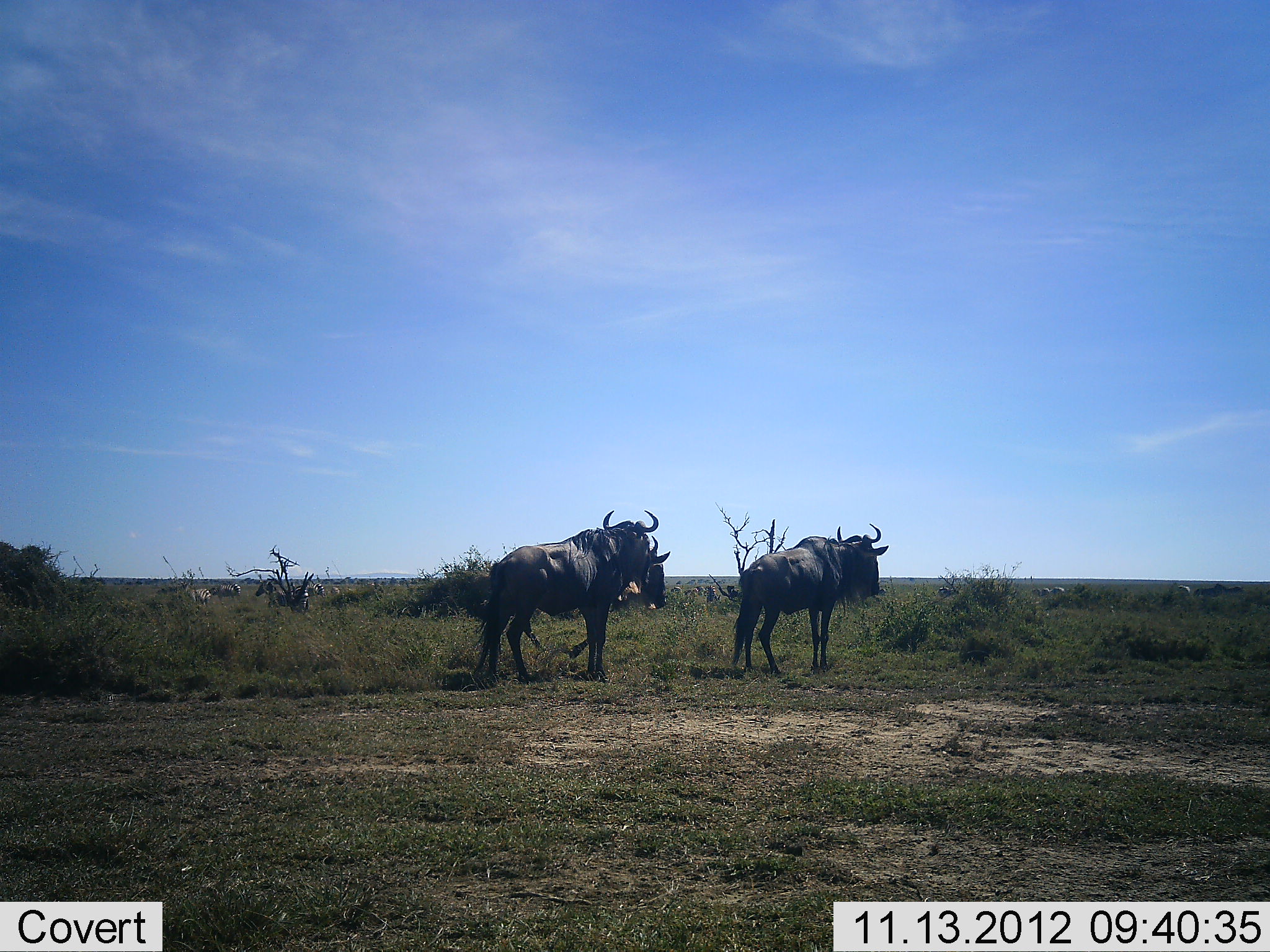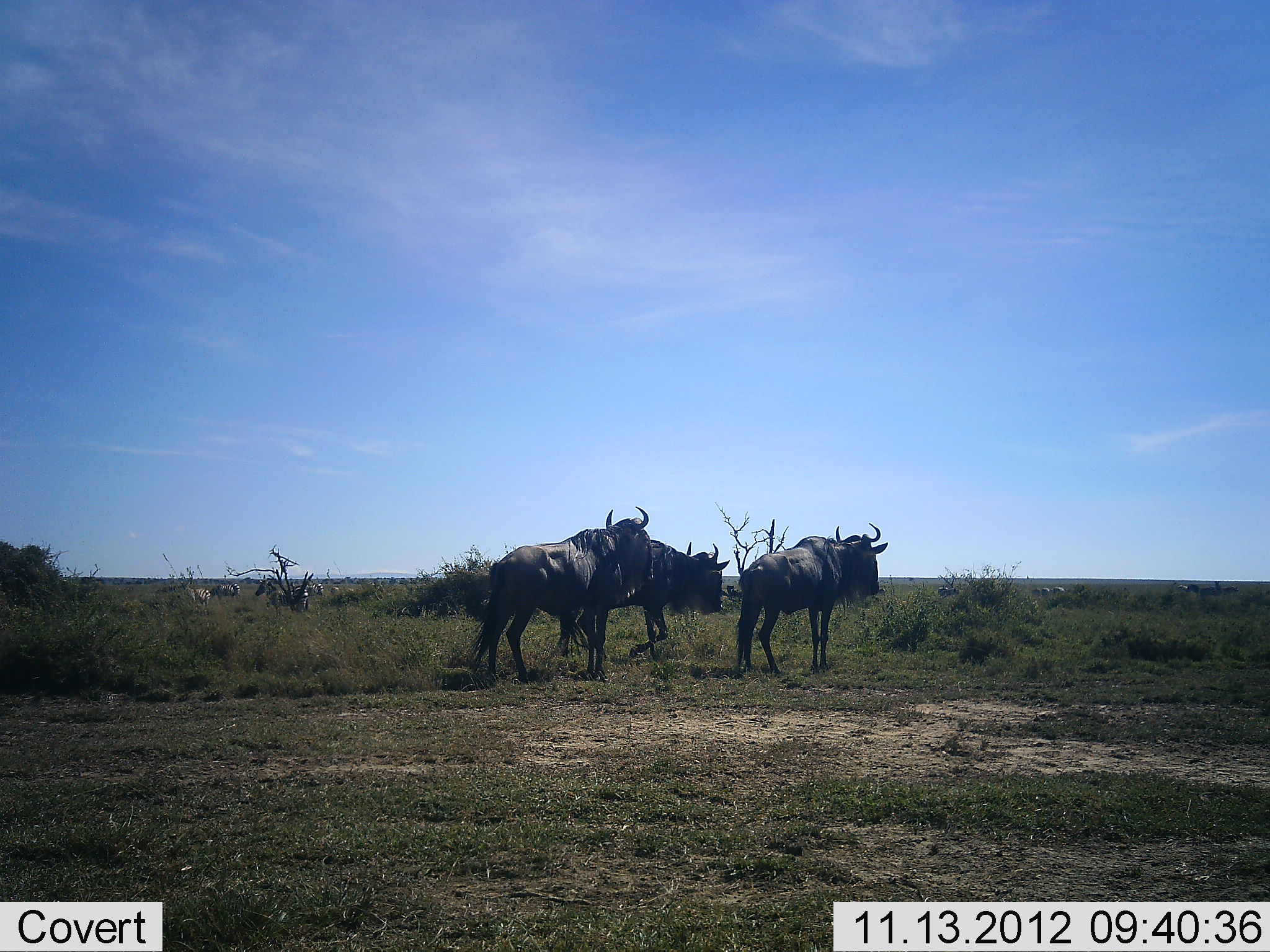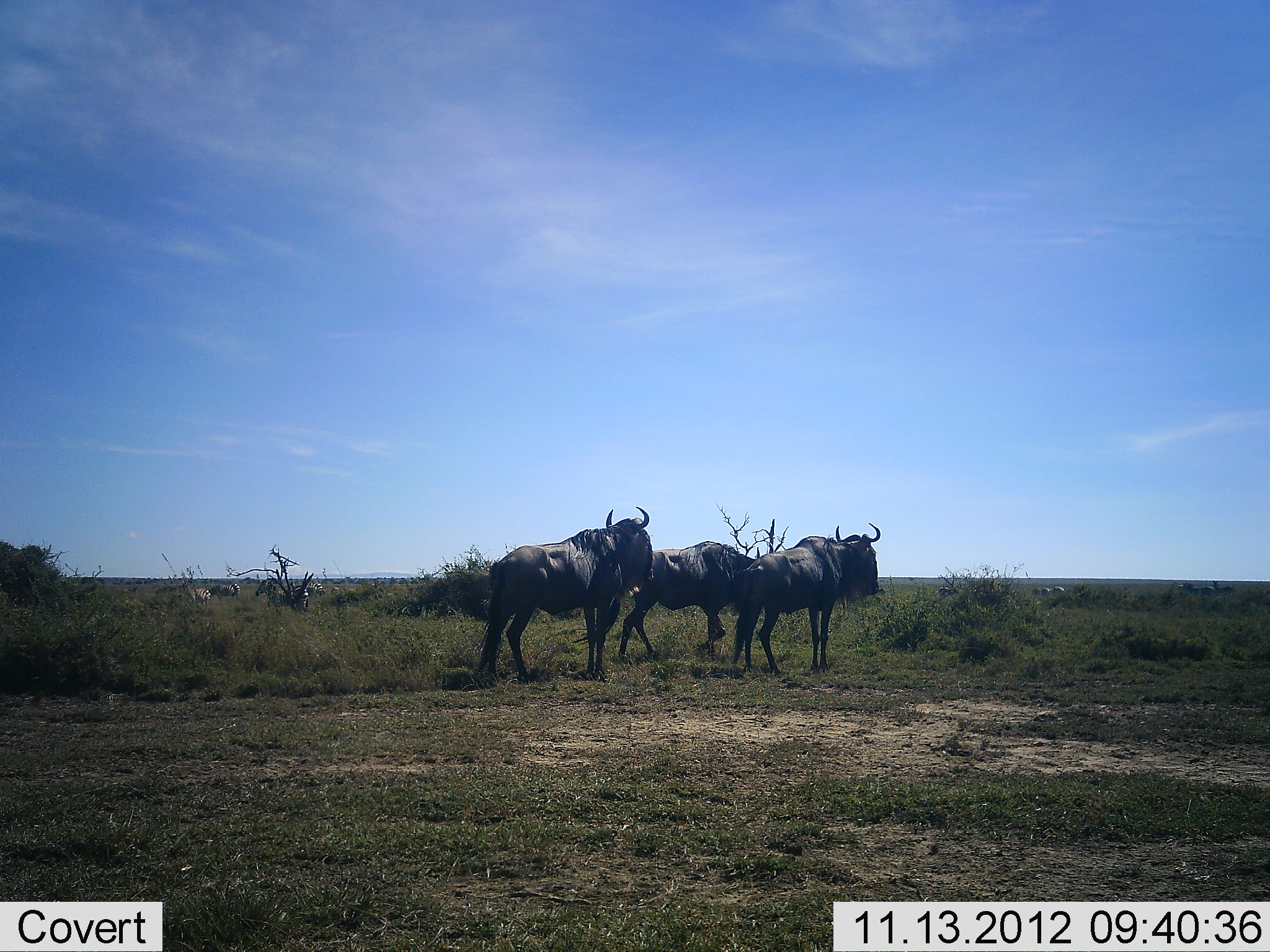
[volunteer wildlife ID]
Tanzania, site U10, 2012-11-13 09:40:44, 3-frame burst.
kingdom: Animalia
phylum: Chordata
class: Mammalia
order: Artiodactyla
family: Bovidae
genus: Connochaetes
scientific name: Connochaetes taurinus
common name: blue wildebeest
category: wildebeest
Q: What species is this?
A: Wildebeest (blue wildebeest) (Connochaetes taurinus).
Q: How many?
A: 3.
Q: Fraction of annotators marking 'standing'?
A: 83%.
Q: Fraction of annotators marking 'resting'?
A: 0%.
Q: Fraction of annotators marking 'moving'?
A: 17%.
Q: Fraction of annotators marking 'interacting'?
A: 0%.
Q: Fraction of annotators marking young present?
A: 0%.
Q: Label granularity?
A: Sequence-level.